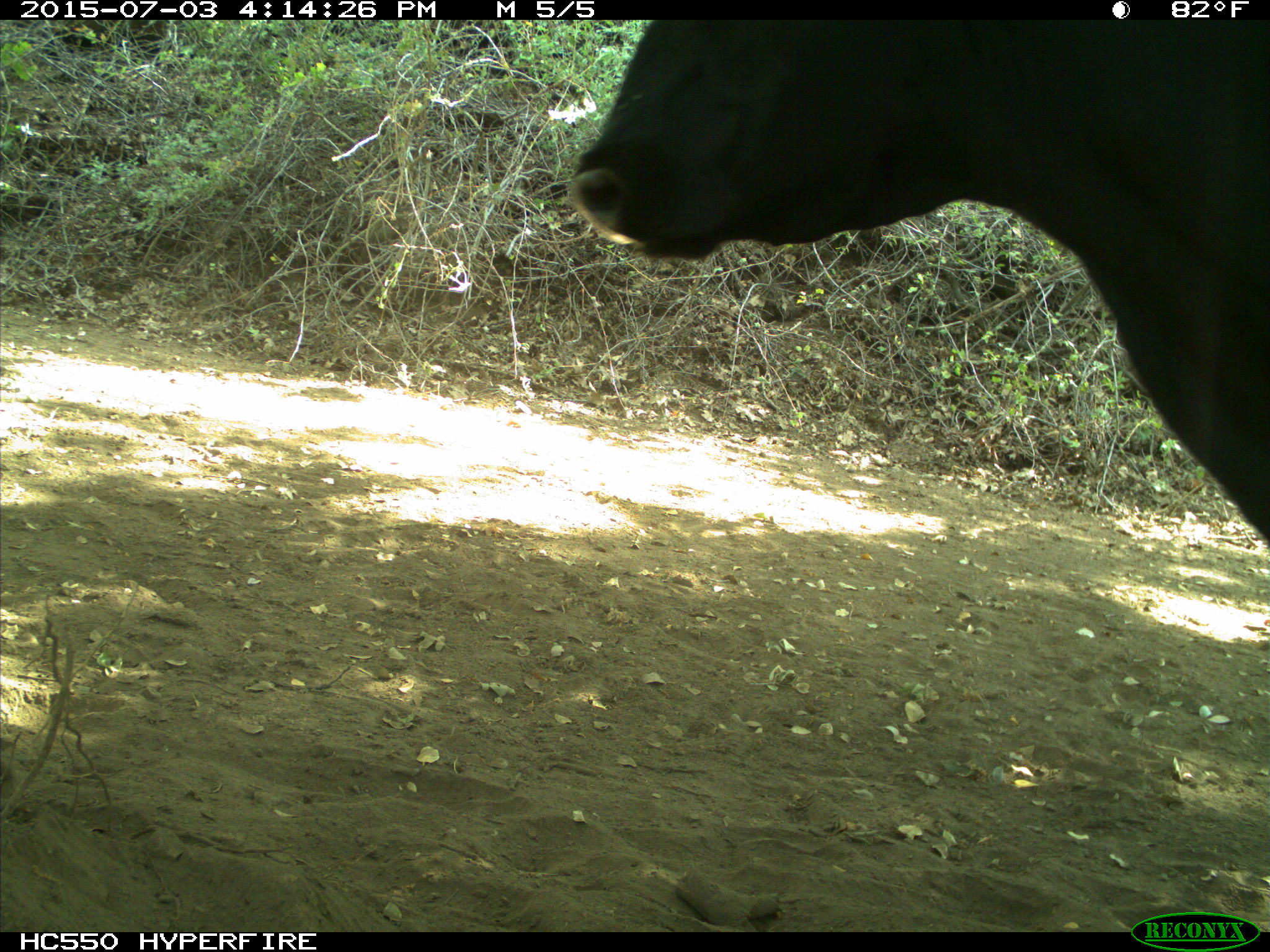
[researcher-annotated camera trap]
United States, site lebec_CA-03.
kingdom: Animalia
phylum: Chordata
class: Mammalia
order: Artiodactyla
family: Bovidae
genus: Bos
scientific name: Bos taurus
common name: domestic cow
Bos taurus (domestic cow).